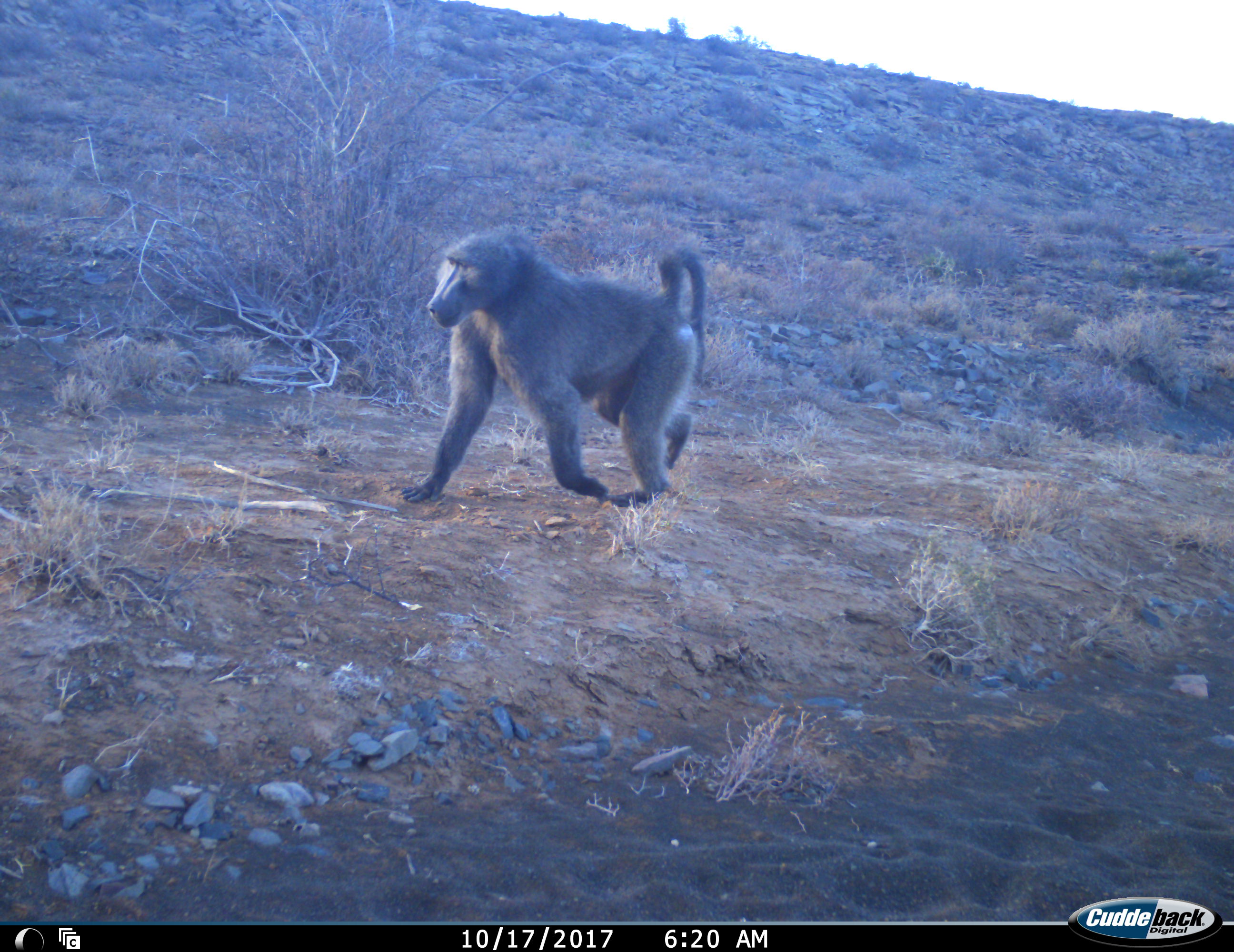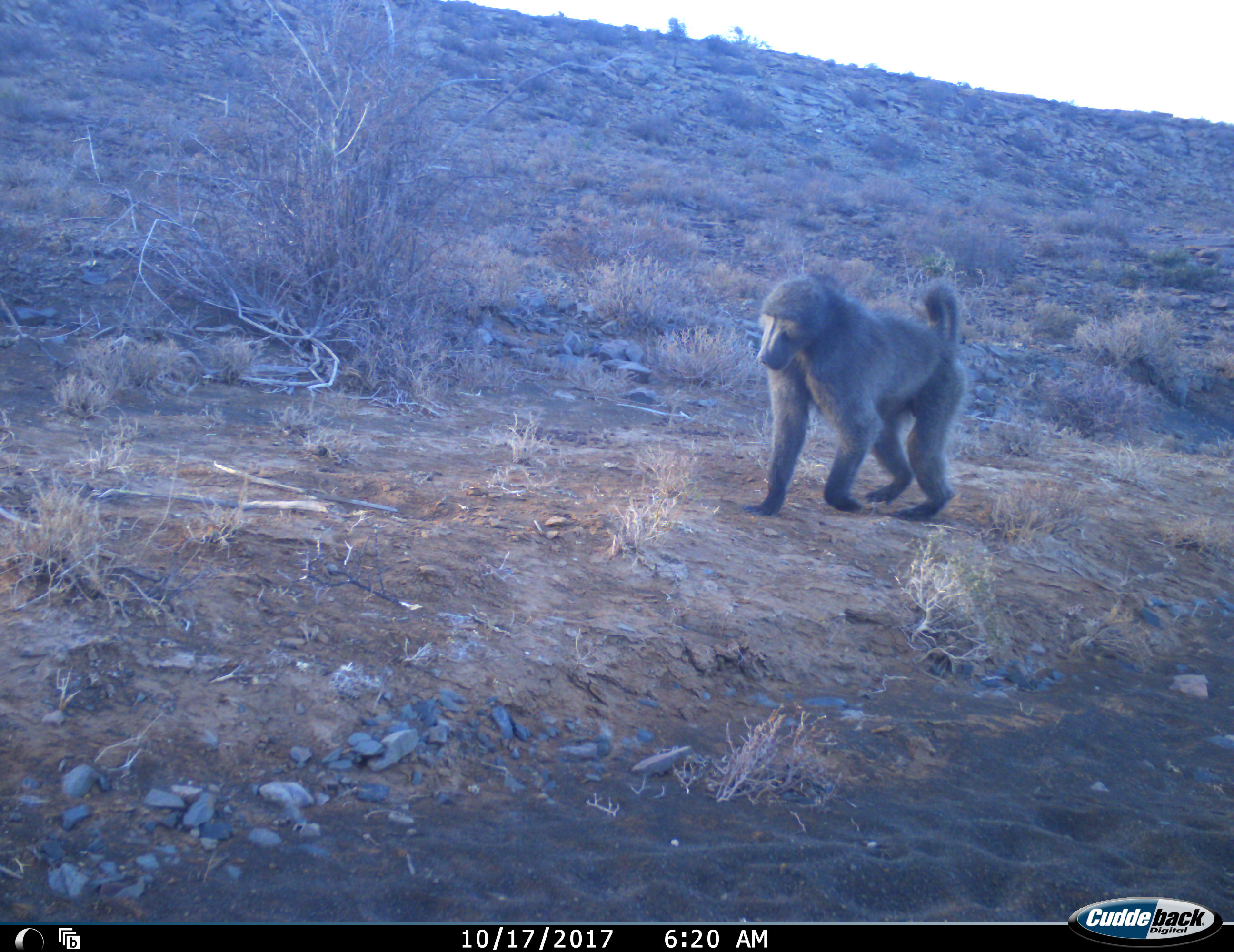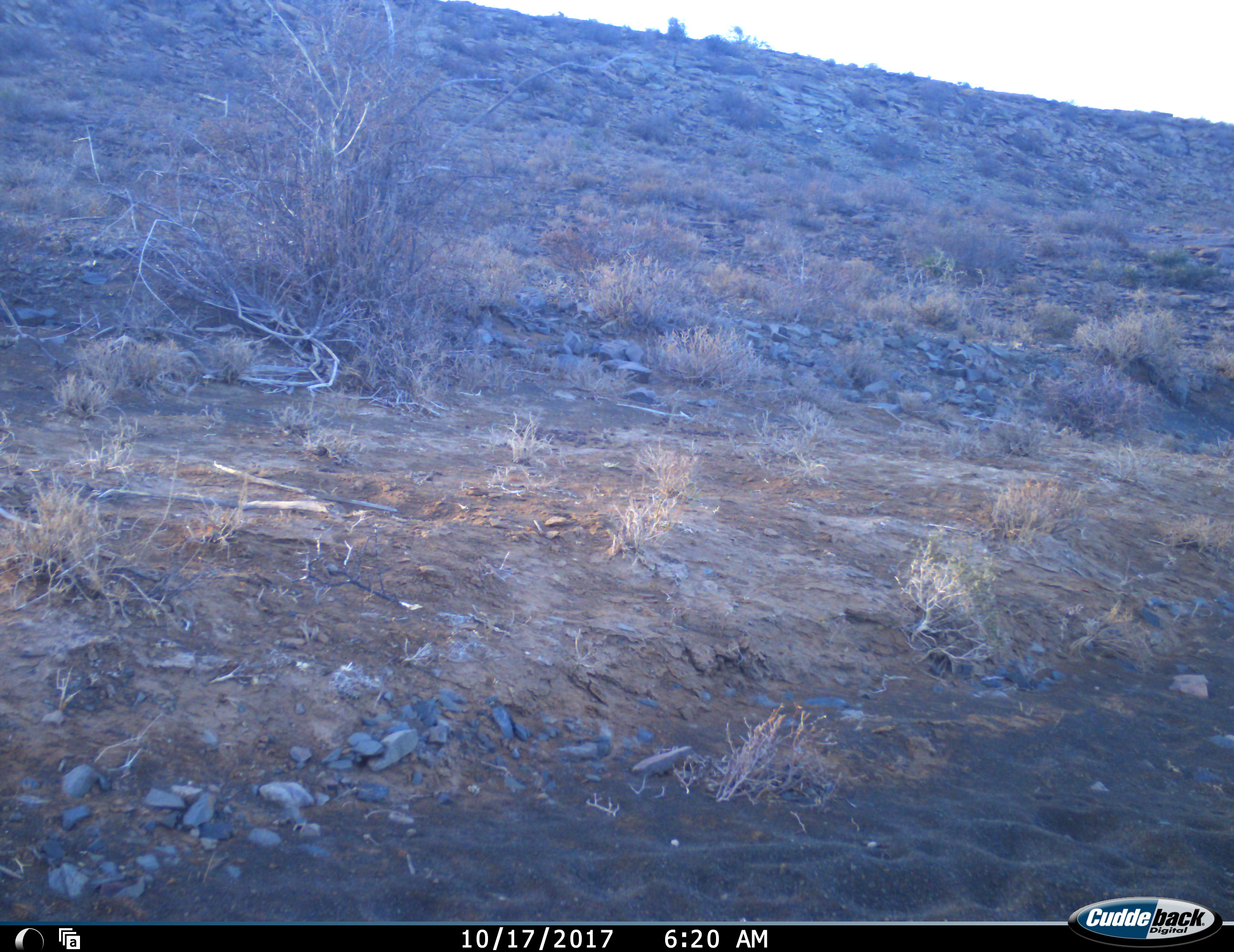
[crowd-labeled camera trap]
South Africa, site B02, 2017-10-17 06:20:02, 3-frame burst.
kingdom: Animalia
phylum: Chordata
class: Mammalia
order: Primates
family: Cercopithecidae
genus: Papio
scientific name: Papio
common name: baboon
Baboon (Papio), count 1. Behavior (volunteer vote fractions): standing 10%, resting 0%, moving 100%, interacting 0%. Young present (vote fraction): 0%. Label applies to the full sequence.